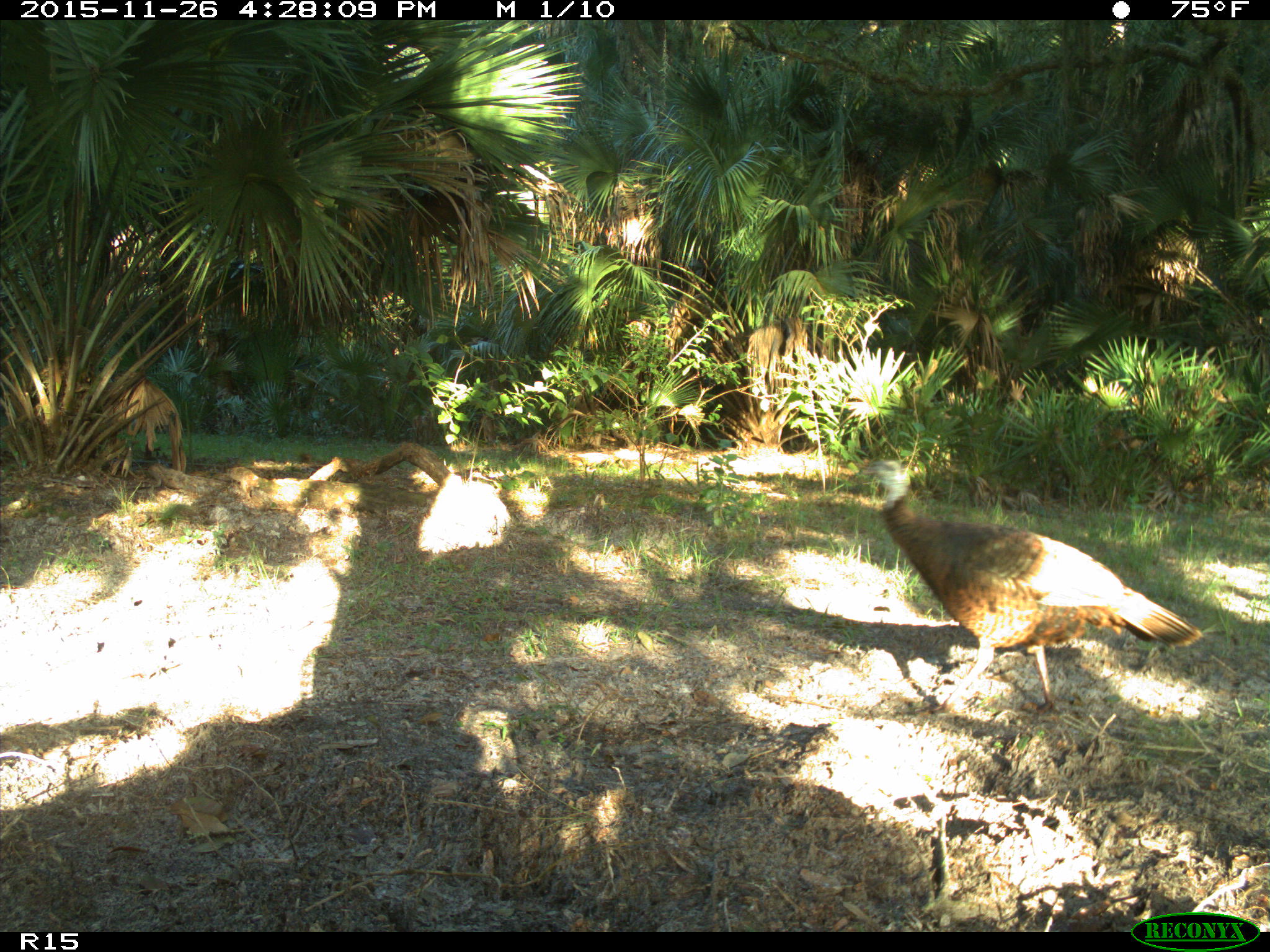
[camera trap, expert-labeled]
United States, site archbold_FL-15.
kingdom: Animalia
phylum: Chordata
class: Aves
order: Galliformes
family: Phasianidae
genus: Meleagris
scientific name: Meleagris gallopavo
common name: wild turkey